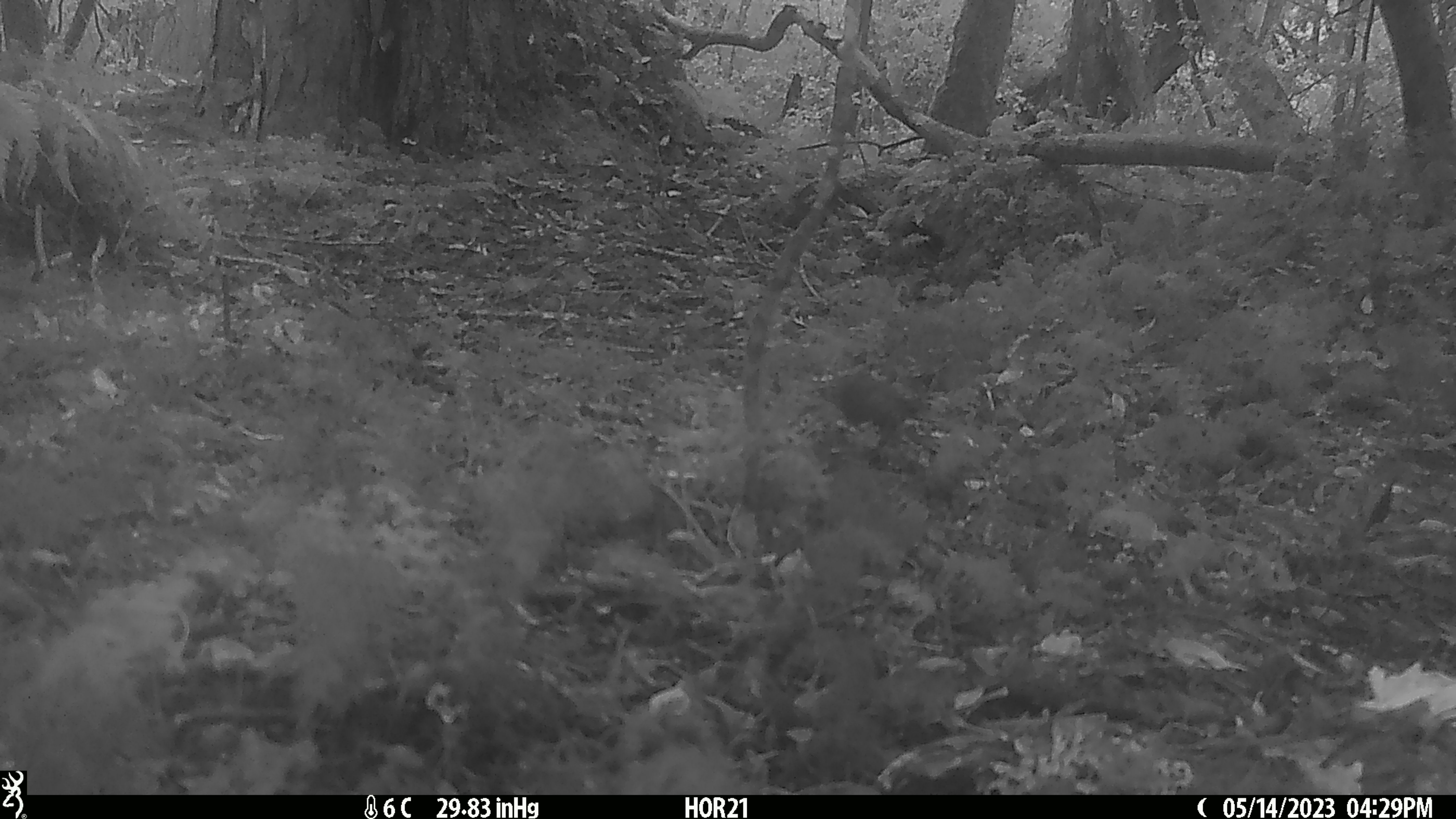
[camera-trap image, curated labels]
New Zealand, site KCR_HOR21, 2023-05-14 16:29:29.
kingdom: Animalia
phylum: Chordata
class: Aves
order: Passeriformes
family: Prunellidae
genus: Prunella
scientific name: Prunella modularis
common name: dunnock